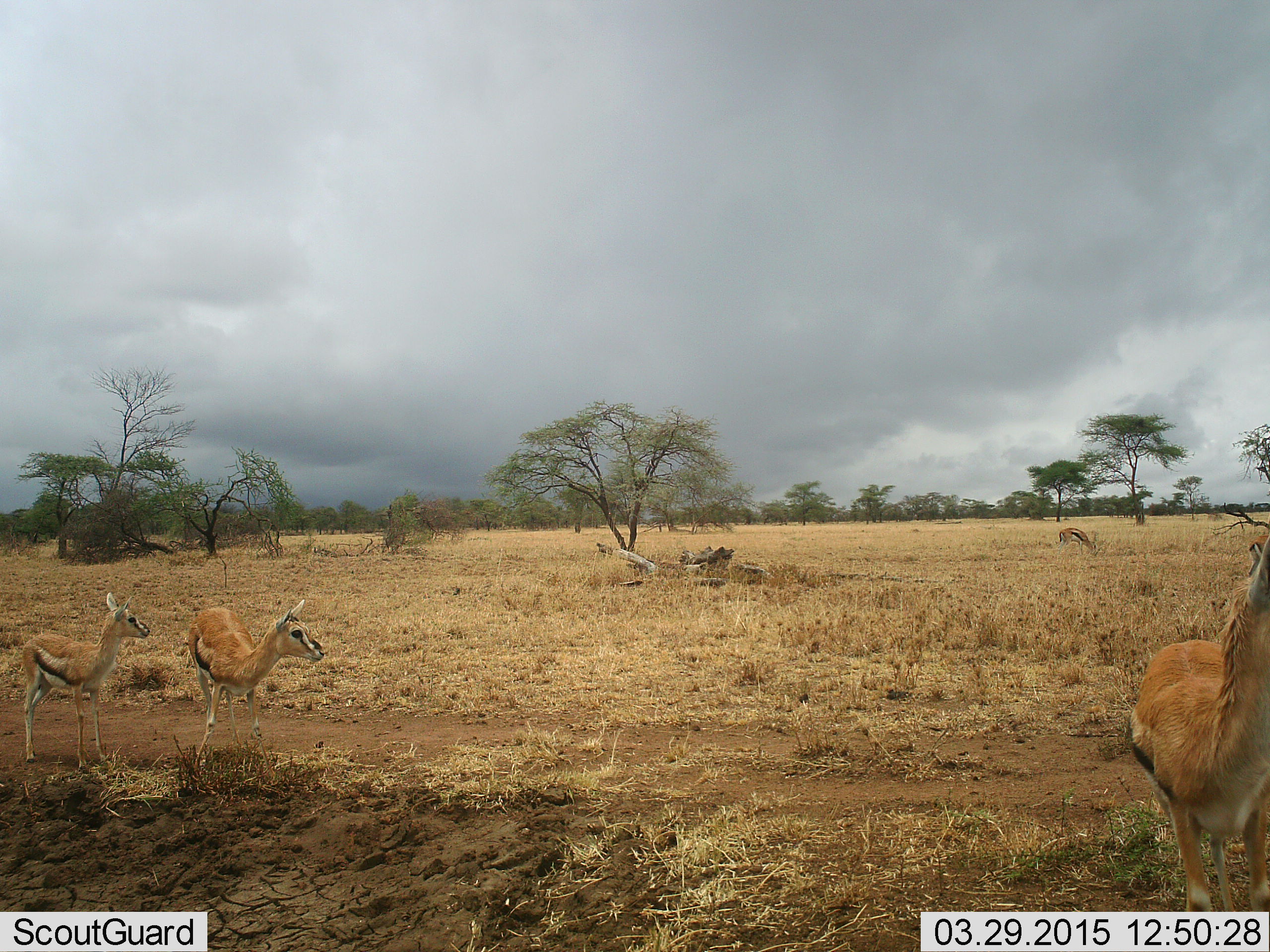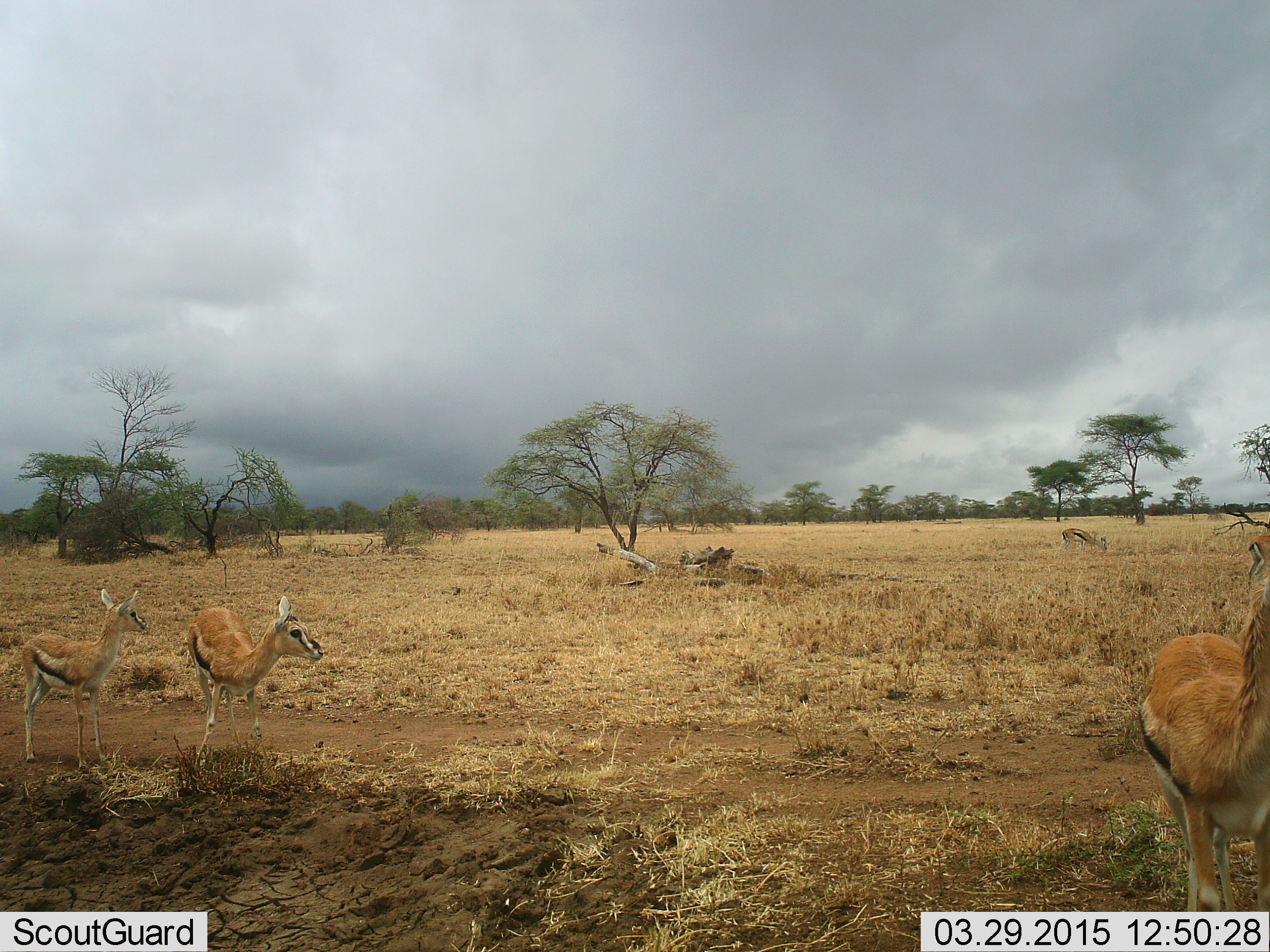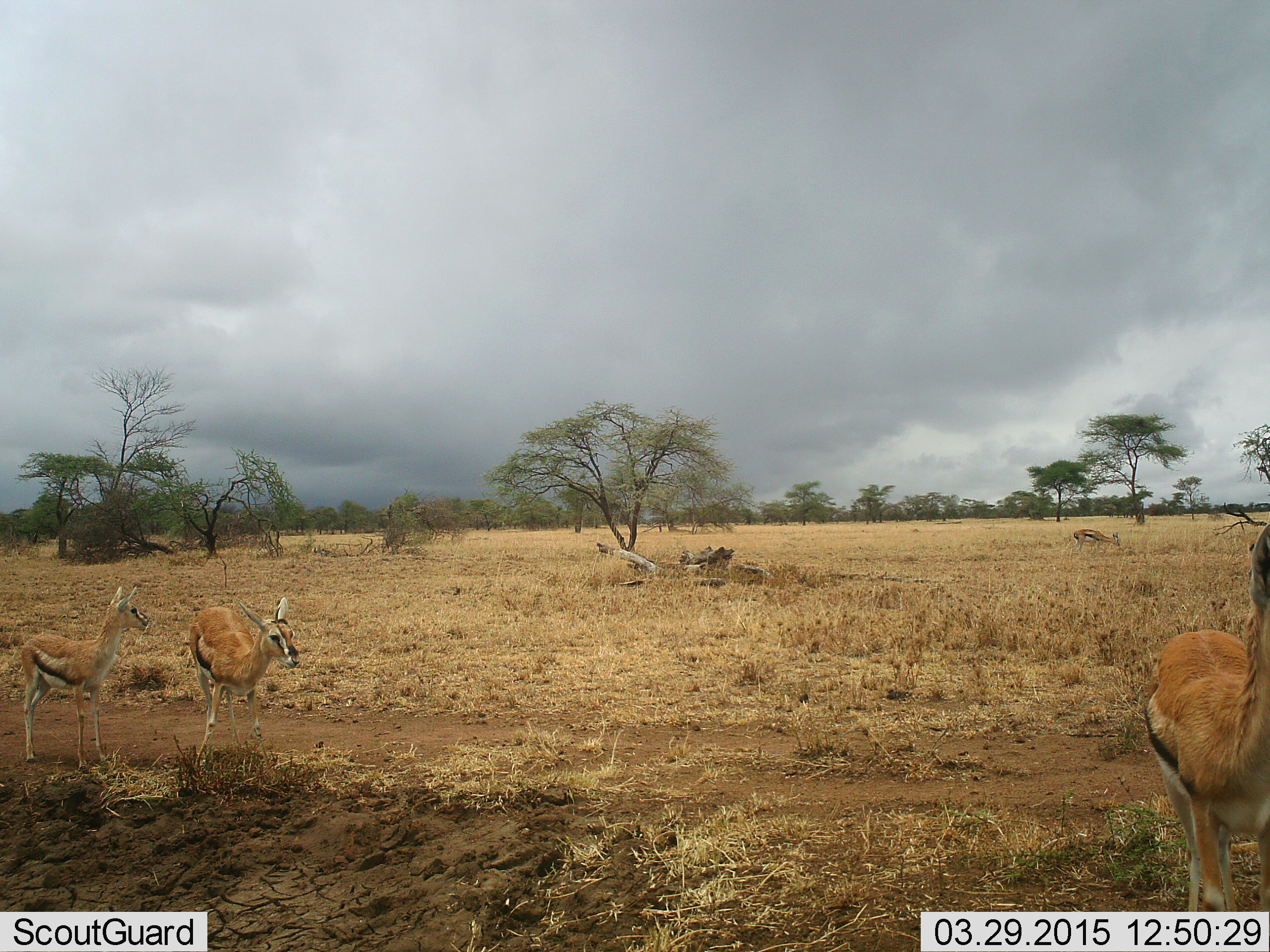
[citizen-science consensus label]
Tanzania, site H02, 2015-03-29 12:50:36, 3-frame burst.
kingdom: Animalia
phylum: Chordata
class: Mammalia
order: Artiodactyla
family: Bovidae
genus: Eudorcas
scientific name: Eudorcas thomsonii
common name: thomson's gazelle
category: gazellethomsons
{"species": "gazellethomsons (thomson's gazelle) (Eudorcas thomsonii)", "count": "4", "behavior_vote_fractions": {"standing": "90%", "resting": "0%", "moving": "30%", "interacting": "10%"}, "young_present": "20%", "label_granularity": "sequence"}